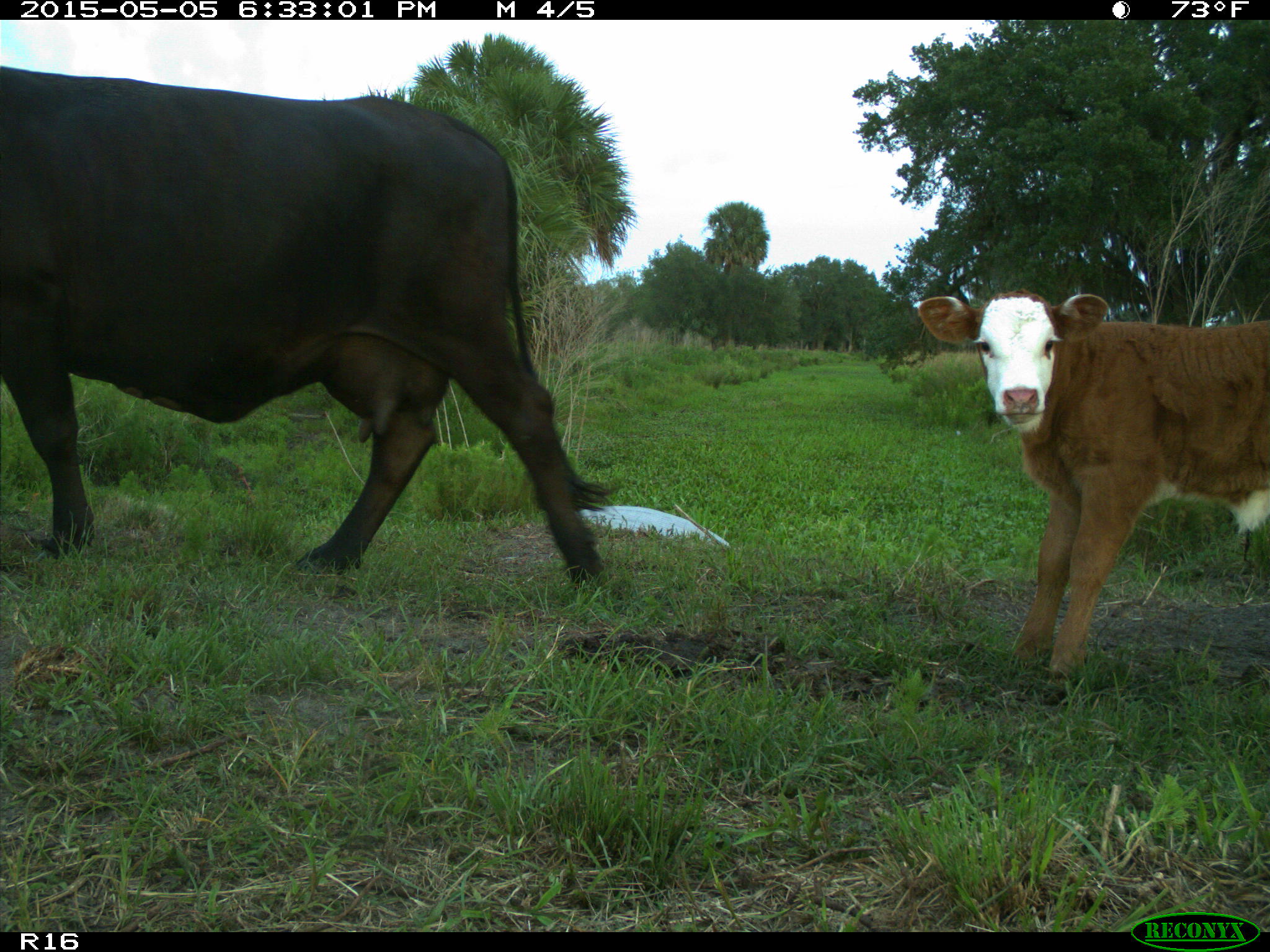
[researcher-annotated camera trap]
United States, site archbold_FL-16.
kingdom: Animalia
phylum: Chordata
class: Mammalia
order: Artiodactyla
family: Bovidae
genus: Bos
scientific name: Bos taurus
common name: domestic cow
Bos taurus (domestic cow).